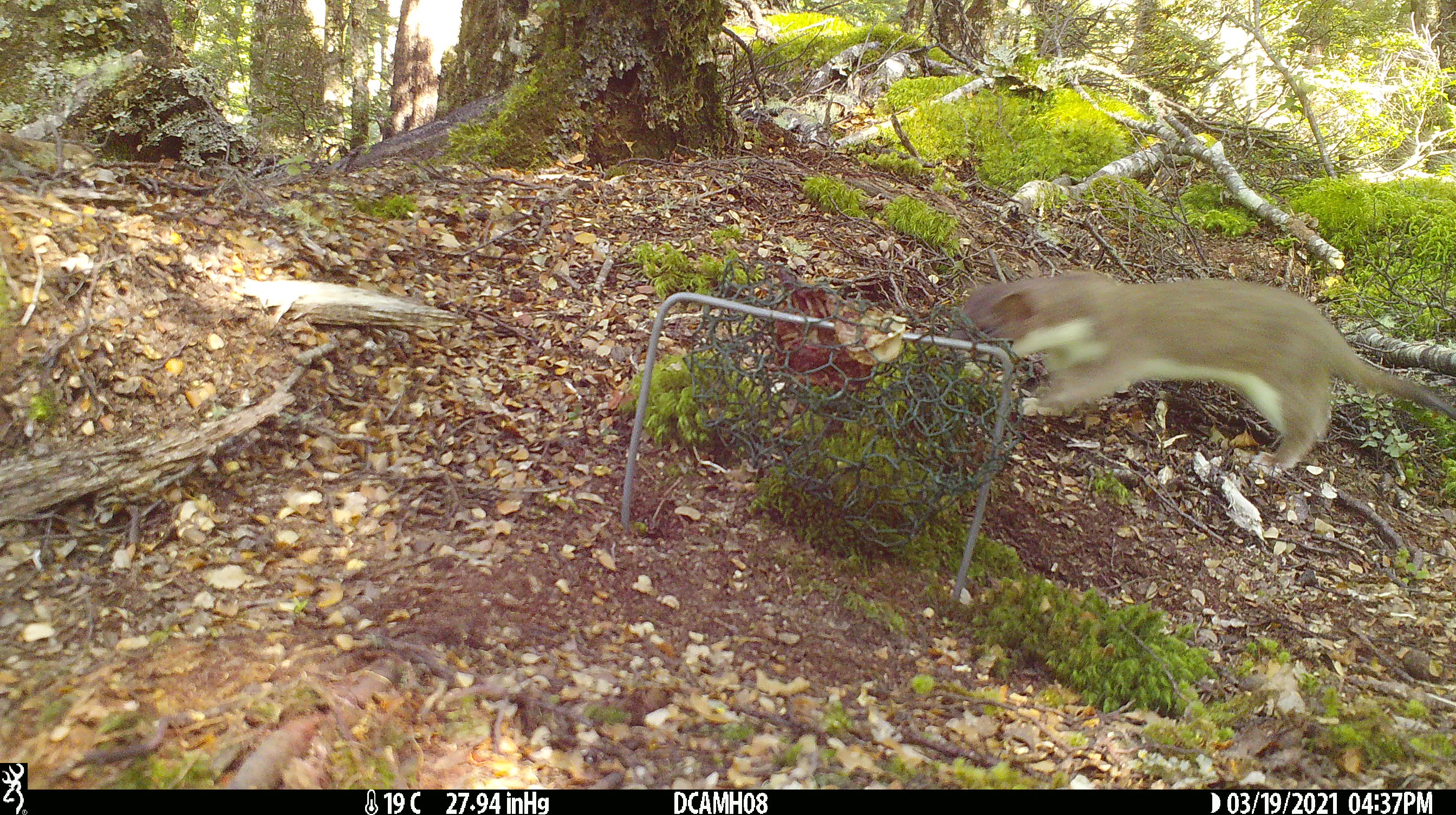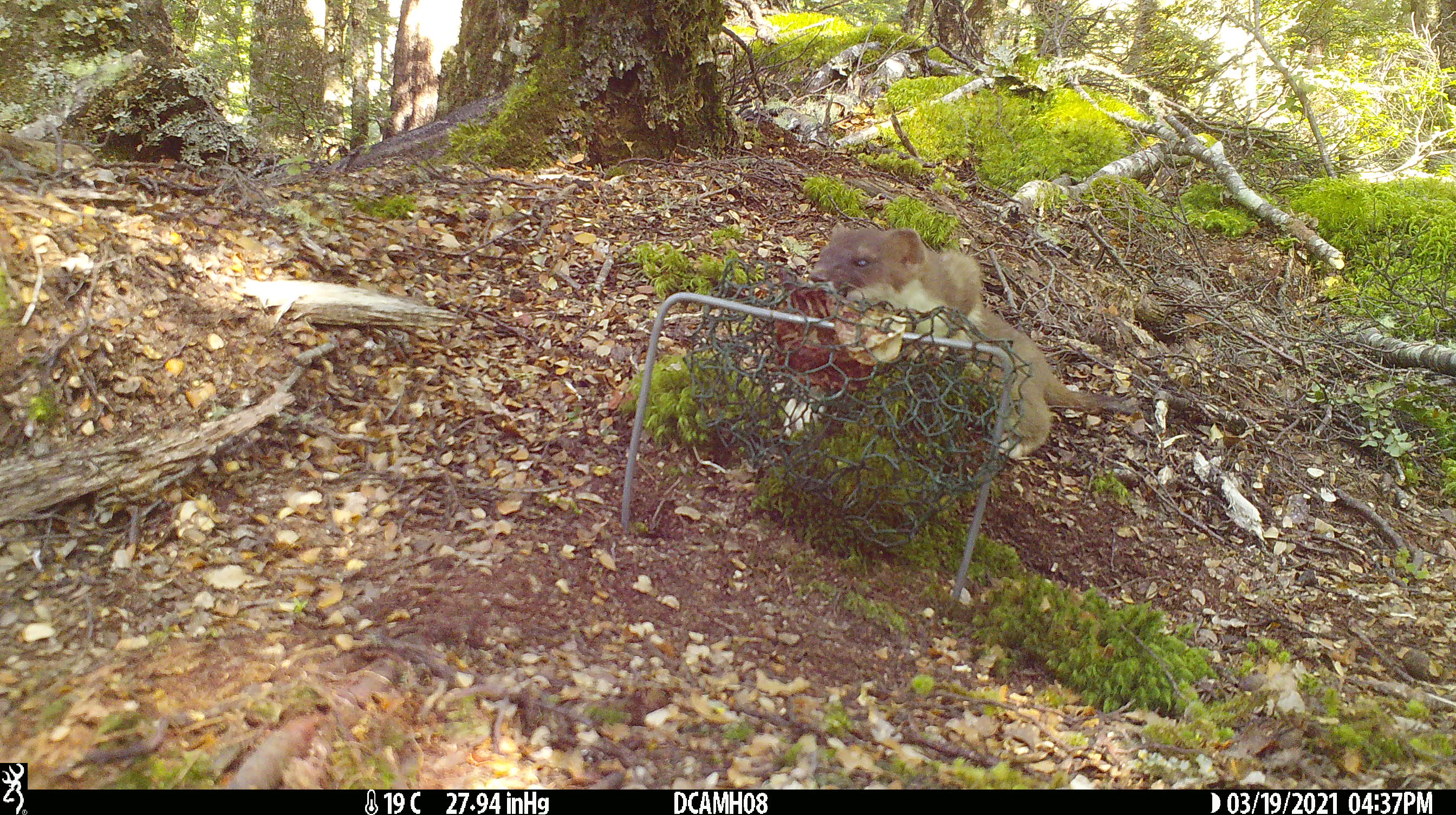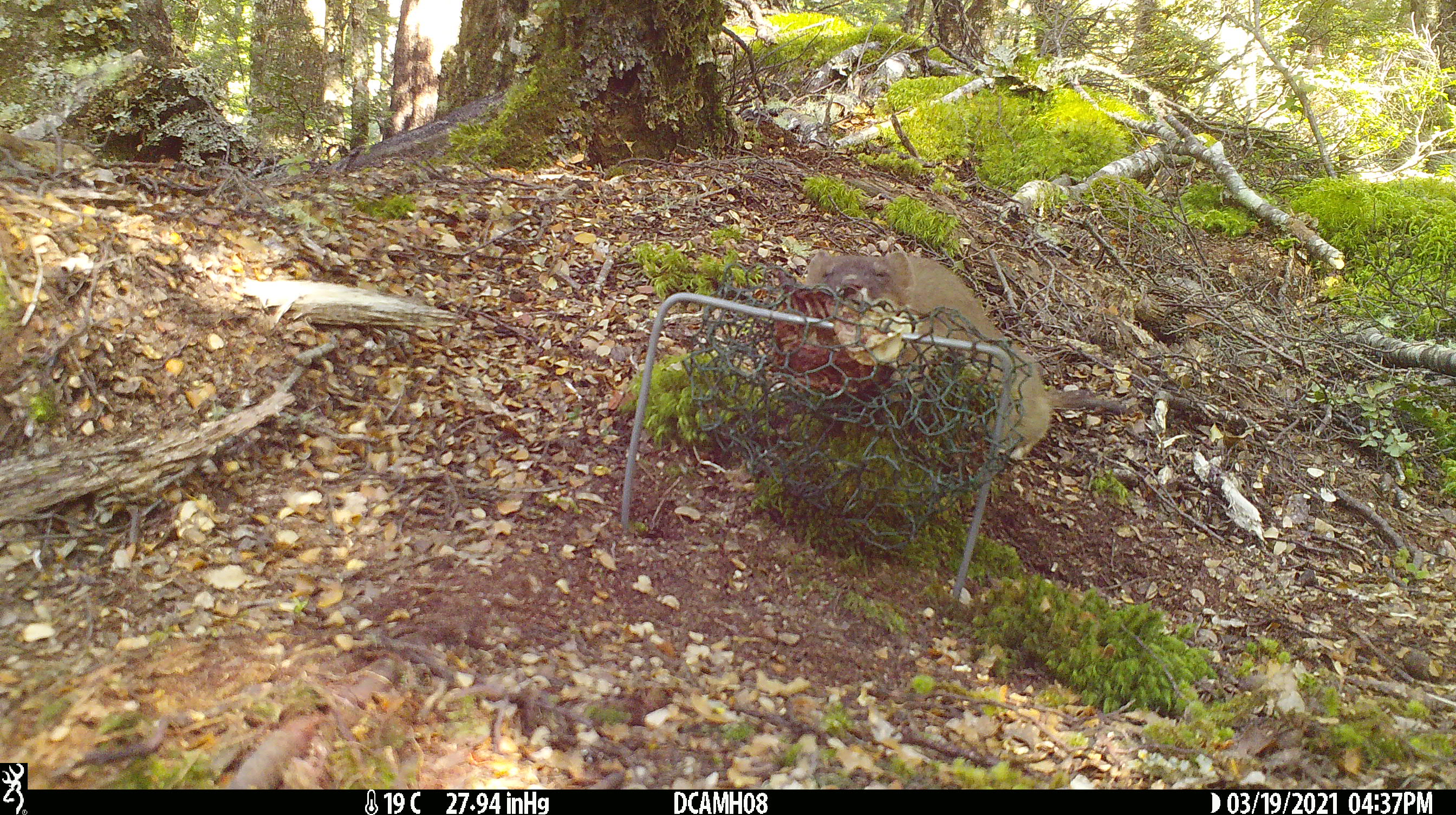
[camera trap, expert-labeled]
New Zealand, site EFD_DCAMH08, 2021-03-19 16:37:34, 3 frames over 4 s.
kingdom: Animalia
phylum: Chordata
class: Mammalia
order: Carnivora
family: Mustelidae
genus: Mustela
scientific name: Mustela erminea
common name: stoat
Stoat (Mustela erminea).